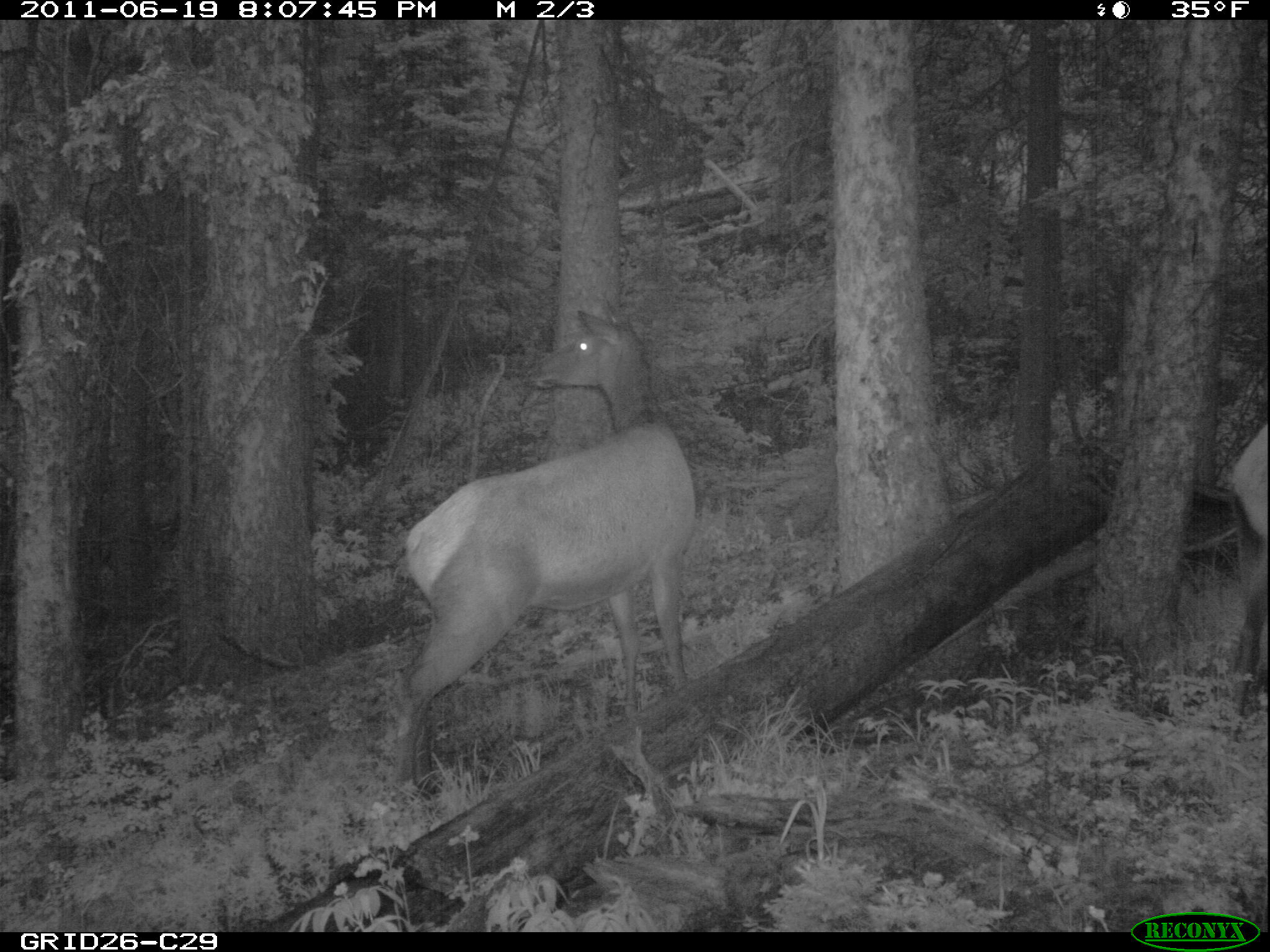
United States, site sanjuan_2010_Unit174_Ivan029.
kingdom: Animalia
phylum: Chordata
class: Mammalia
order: Artiodactyla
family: Cervidae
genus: Cervus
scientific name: Cervus elaphus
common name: red deer